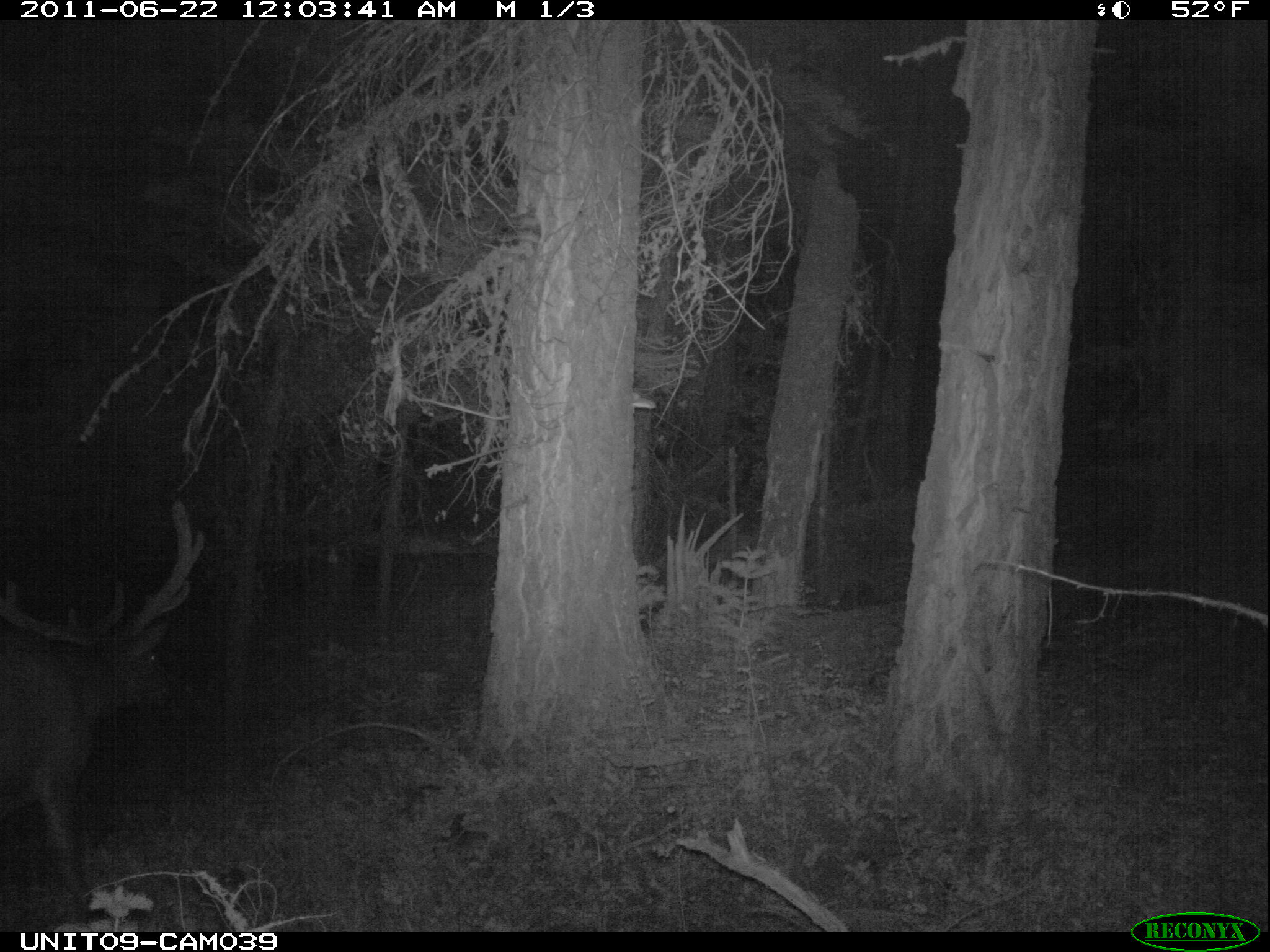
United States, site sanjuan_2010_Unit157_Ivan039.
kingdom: Animalia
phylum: Chordata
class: Mammalia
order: Artiodactyla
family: Cervidae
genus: Cervus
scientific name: Cervus elaphus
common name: red deer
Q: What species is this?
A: Cervus elaphus (red deer).